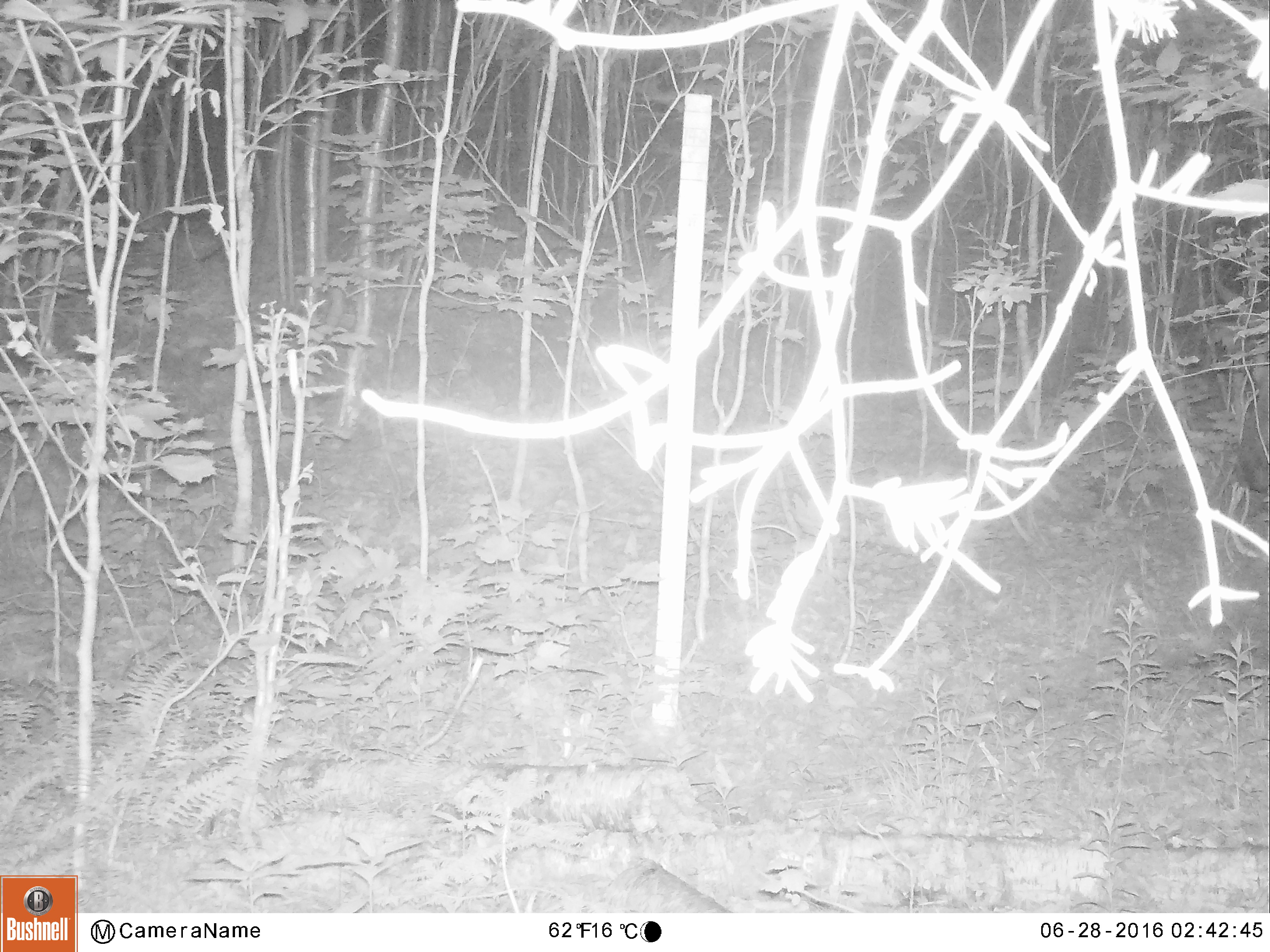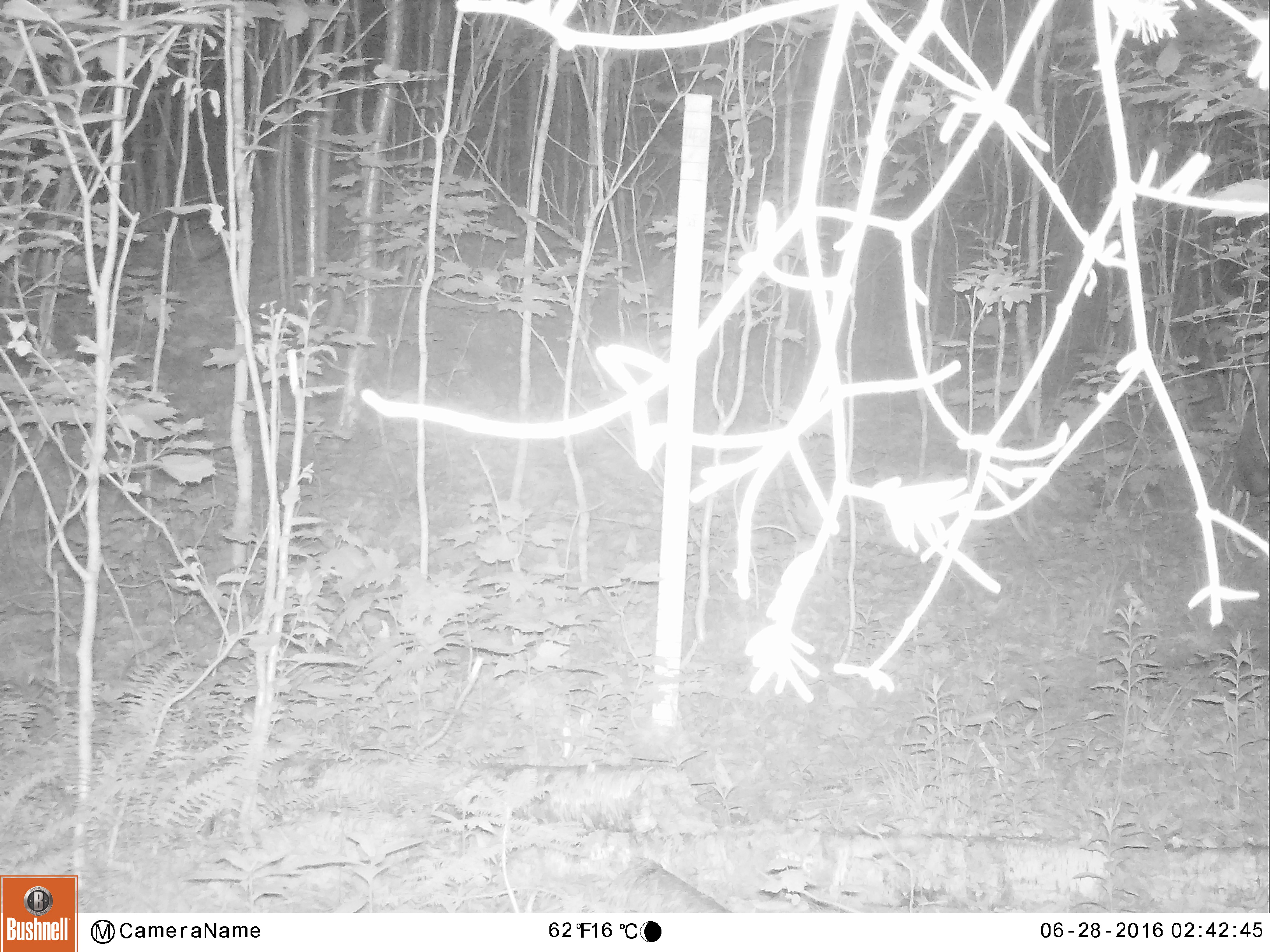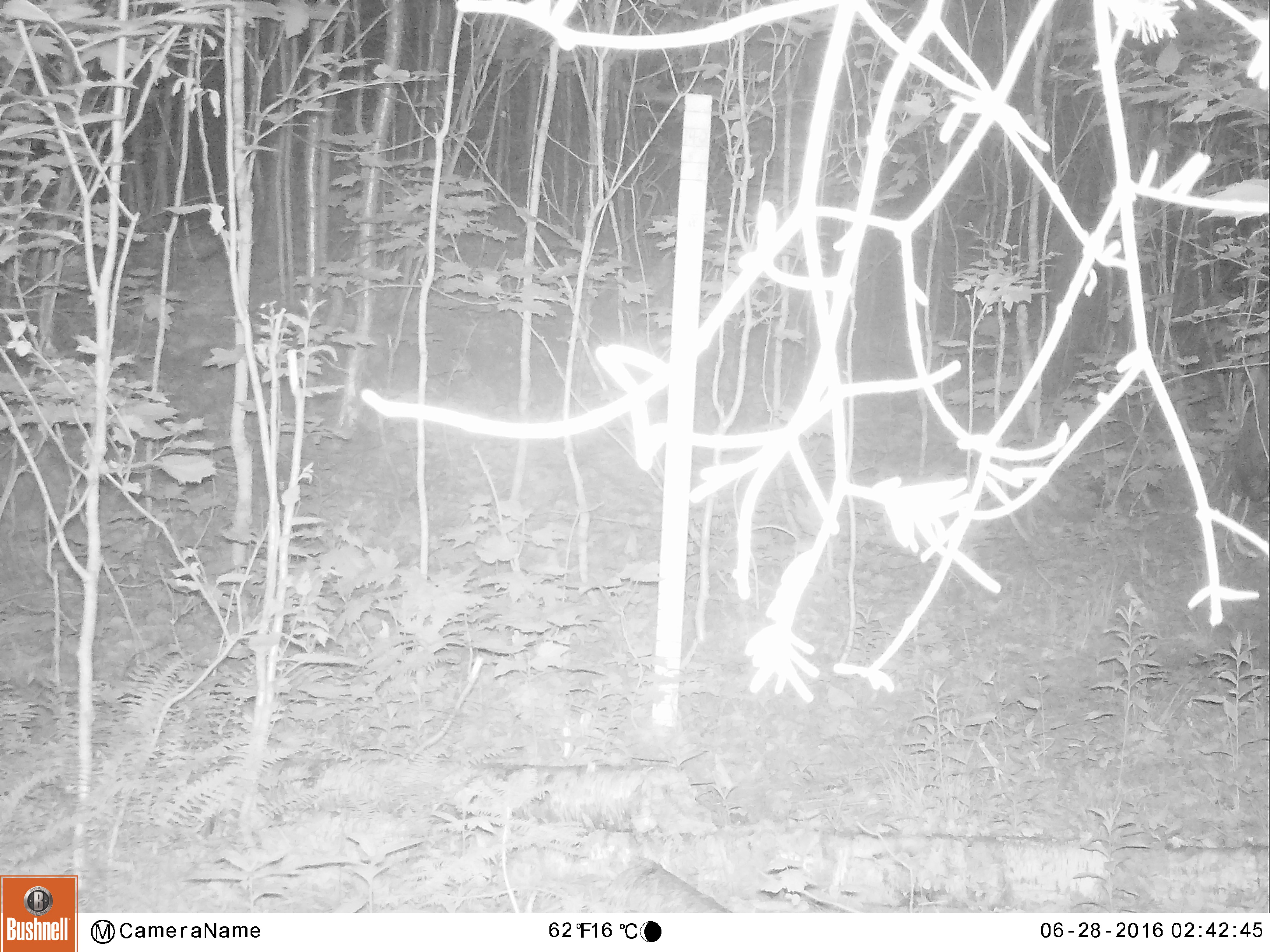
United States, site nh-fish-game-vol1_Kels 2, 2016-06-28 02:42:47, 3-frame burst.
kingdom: Animalia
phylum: Chordata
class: Mammalia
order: Artiodactyla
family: Cervidae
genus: Alces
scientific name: Alces alces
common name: moose